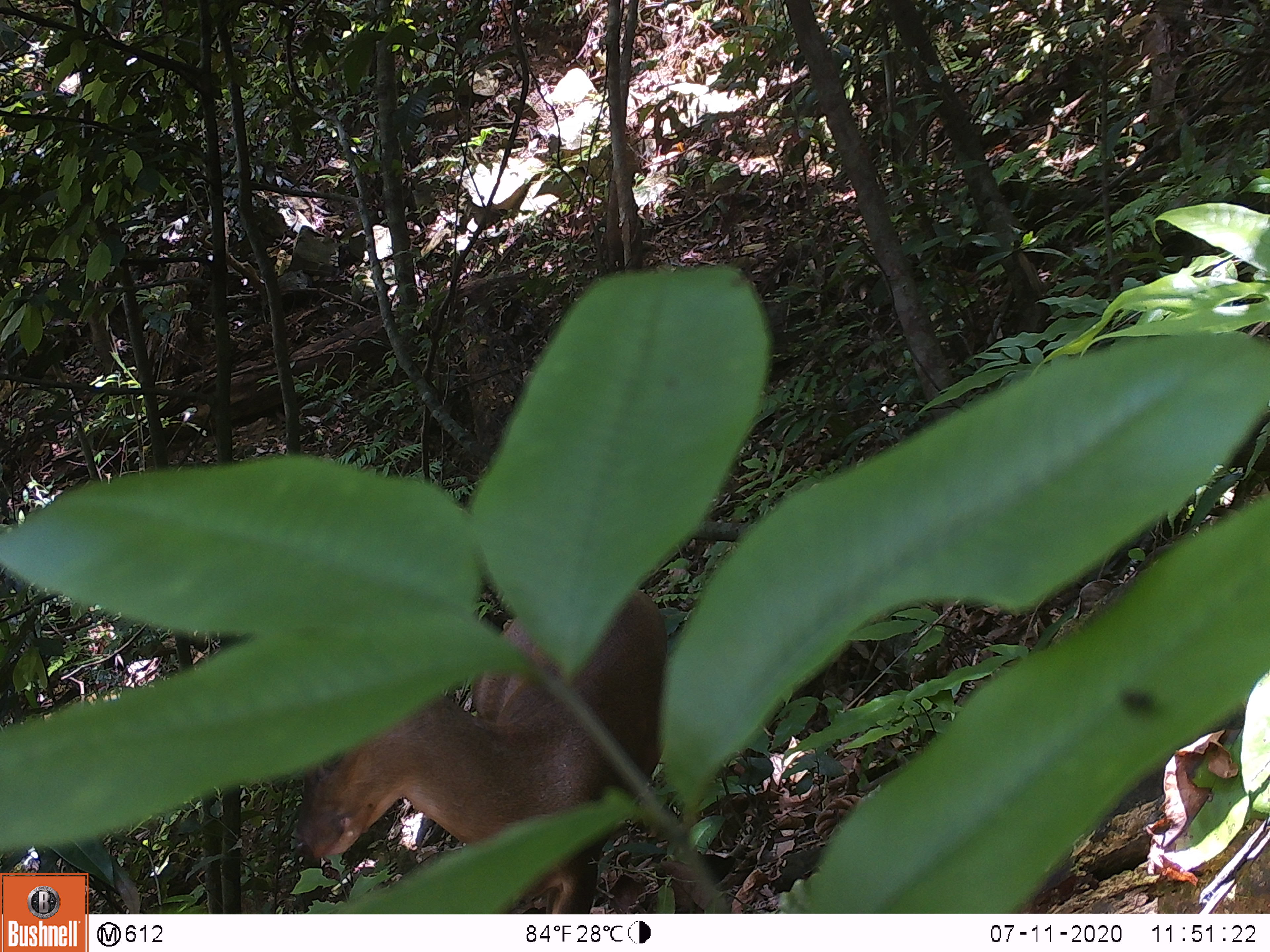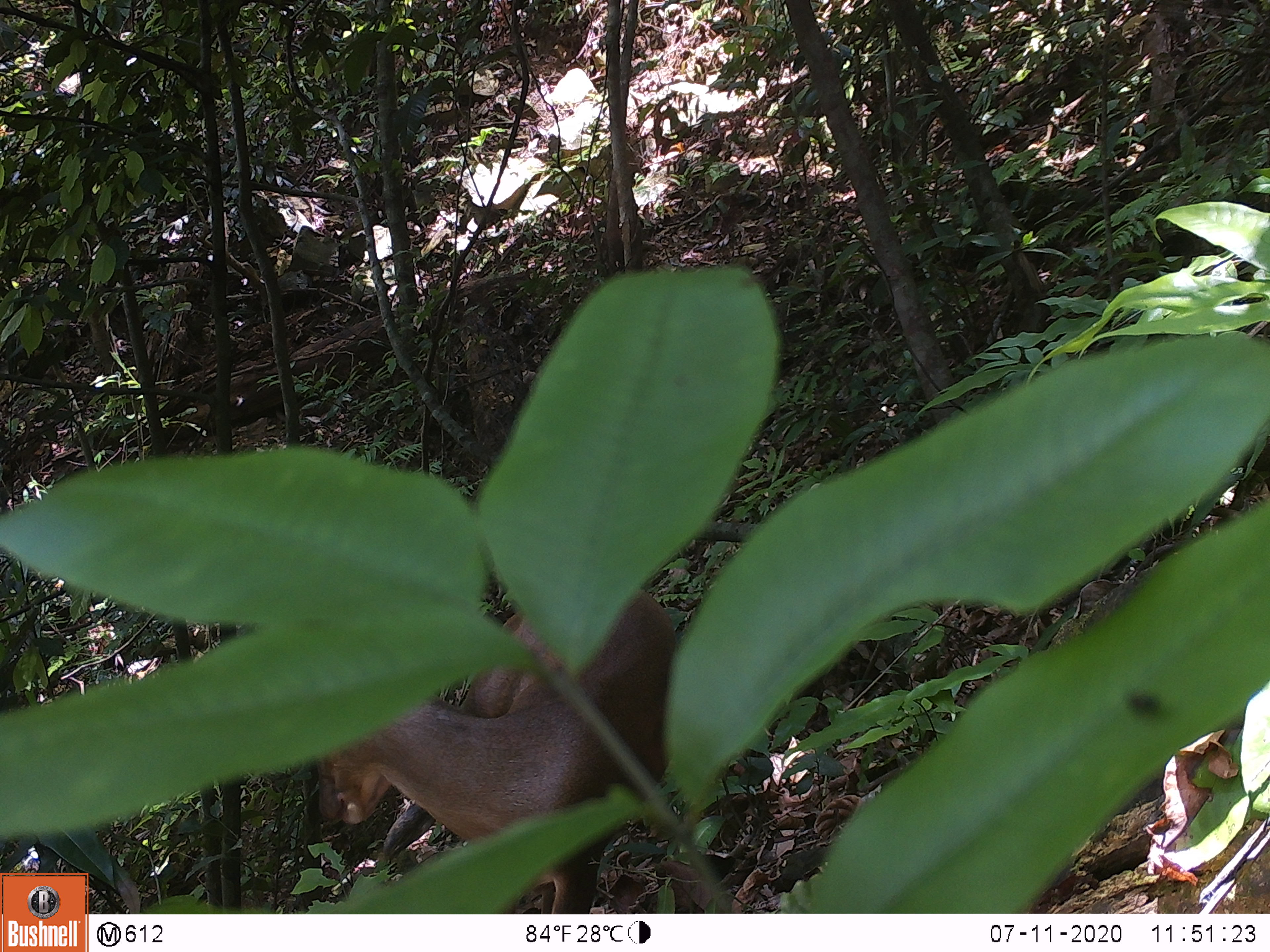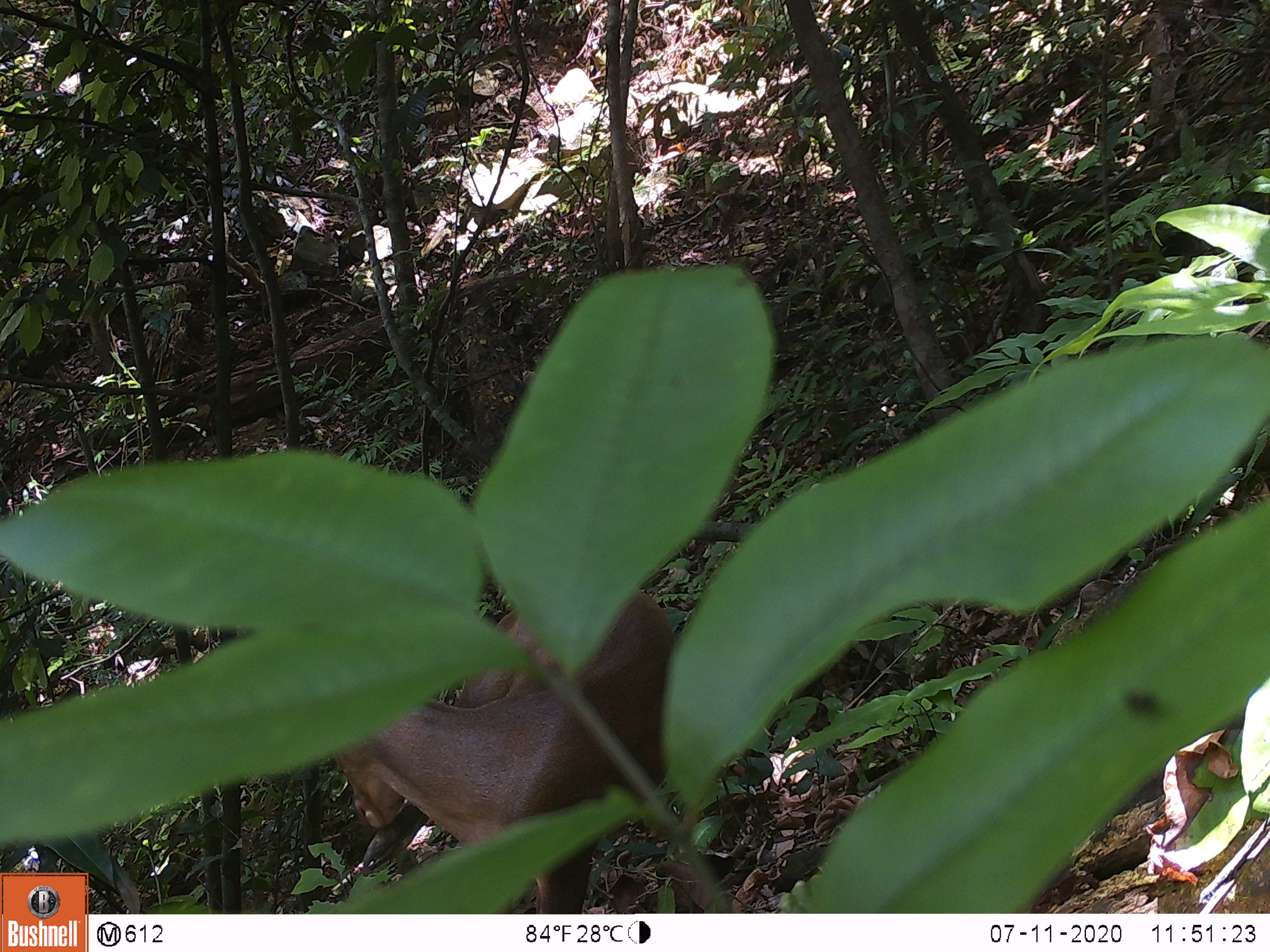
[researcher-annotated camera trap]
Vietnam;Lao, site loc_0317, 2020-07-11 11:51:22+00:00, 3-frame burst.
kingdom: Animalia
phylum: Chordata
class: Mammalia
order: Artiodactyla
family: Cervidae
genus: Muntiacus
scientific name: Muntiacus rooseveltorum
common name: roosevelt's muntjac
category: roosevelts muntjac group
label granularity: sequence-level